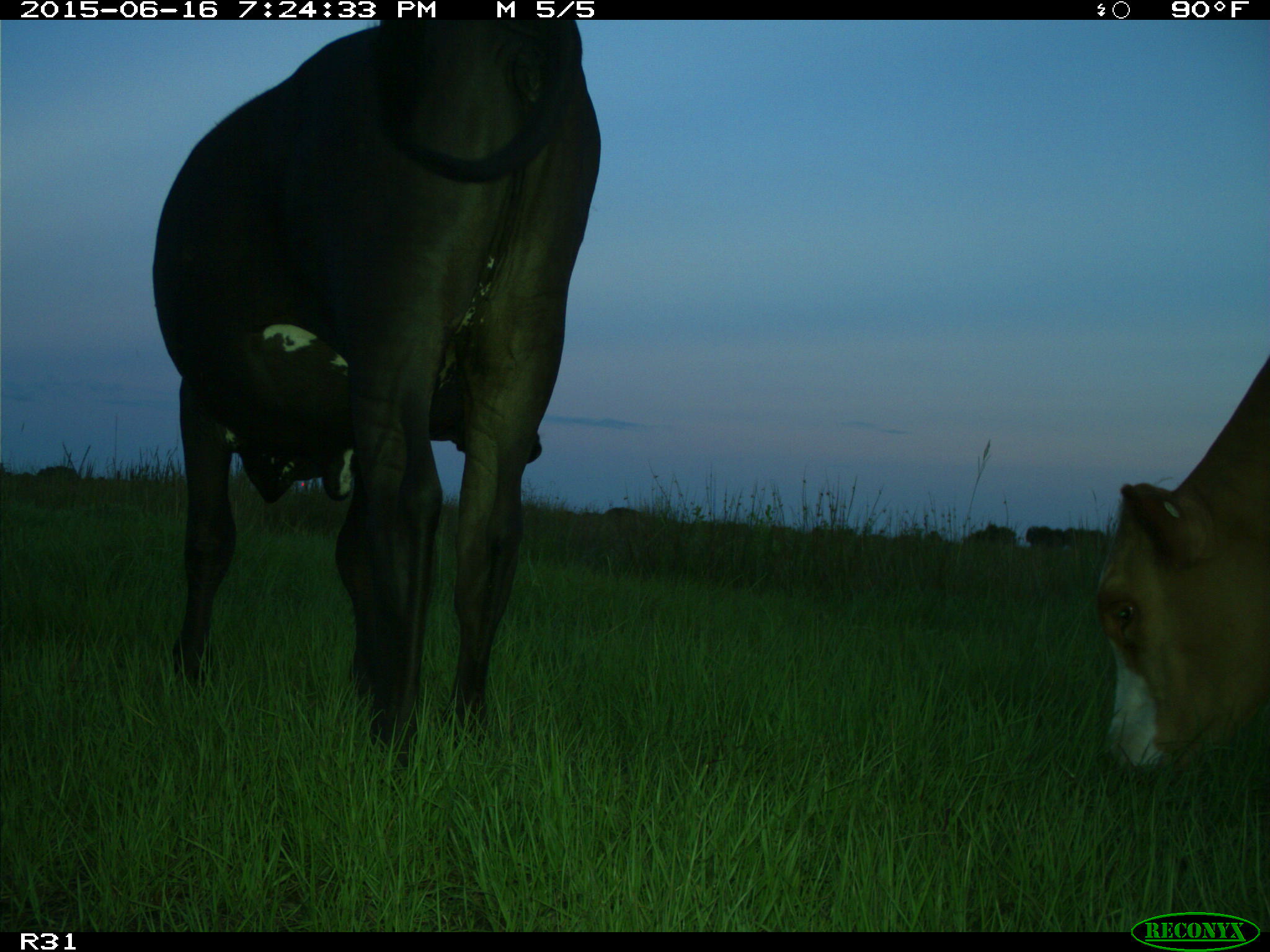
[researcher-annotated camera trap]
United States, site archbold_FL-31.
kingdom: Animalia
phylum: Chordata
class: Mammalia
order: Artiodactyla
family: Bovidae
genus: Bos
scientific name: Bos taurus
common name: domestic cow